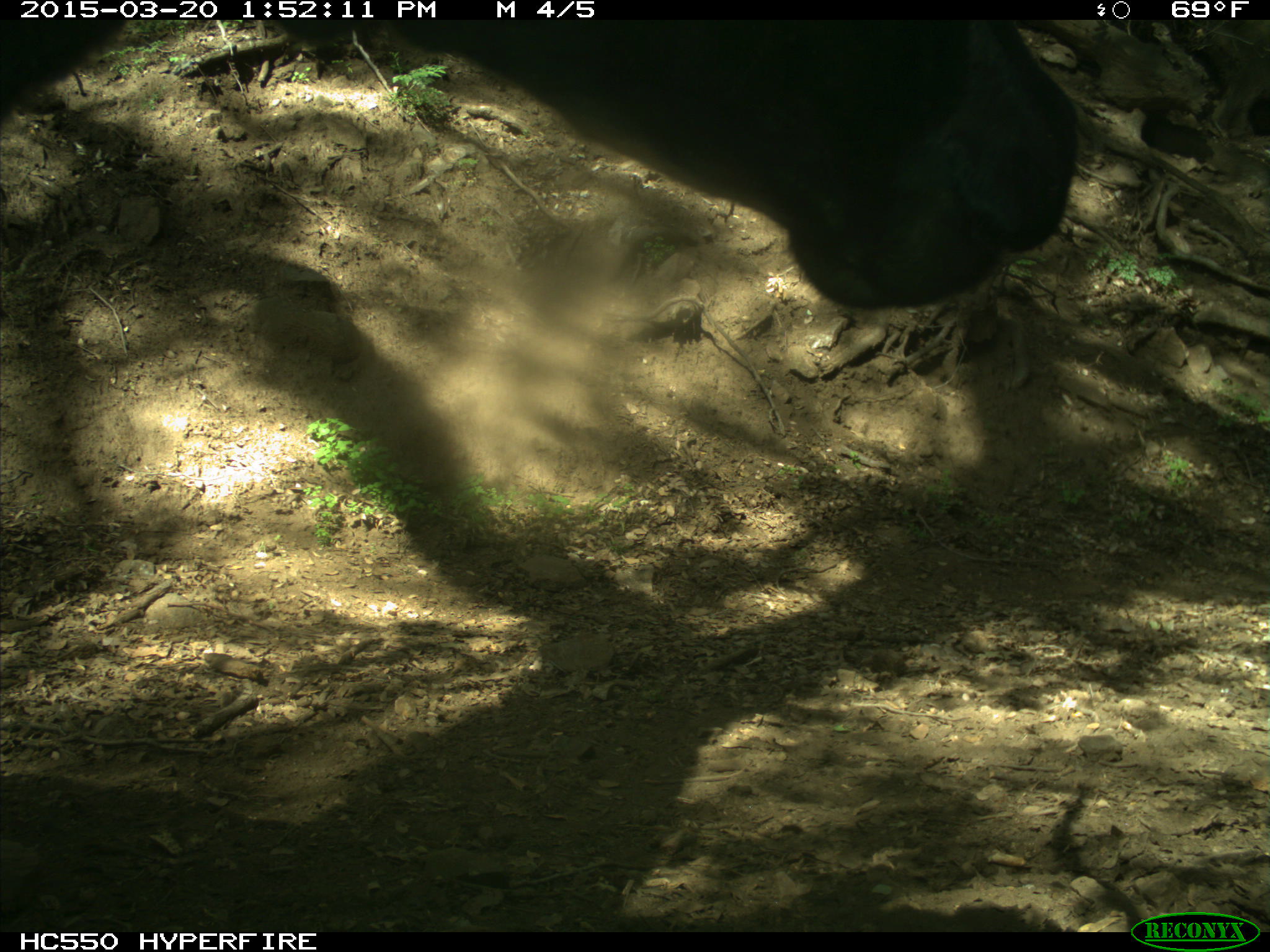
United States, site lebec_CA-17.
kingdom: Animalia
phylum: Chordata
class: Mammalia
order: Artiodactyla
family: Bovidae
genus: Bos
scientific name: Bos taurus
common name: domestic cow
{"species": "Bos taurus (domestic cow)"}